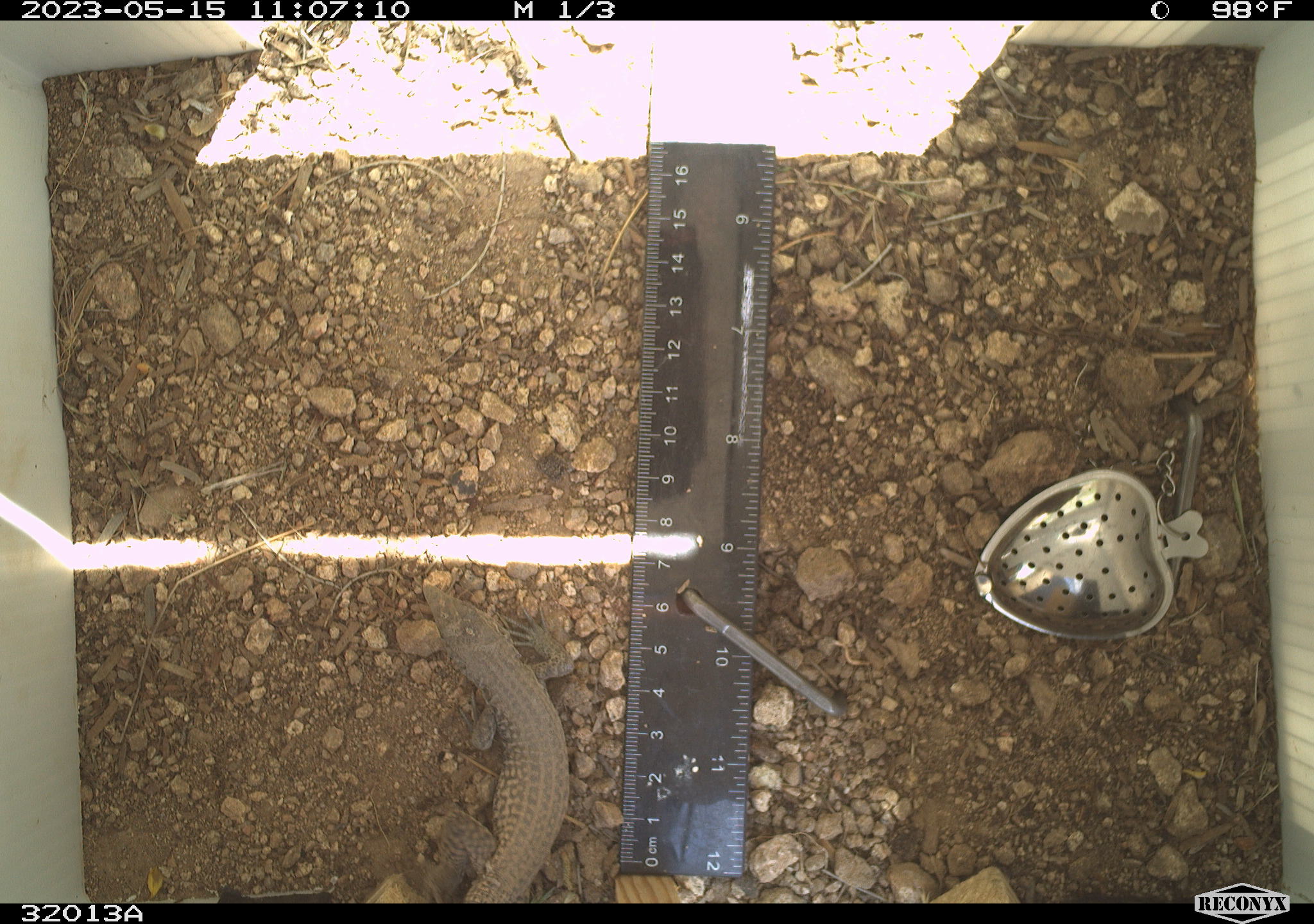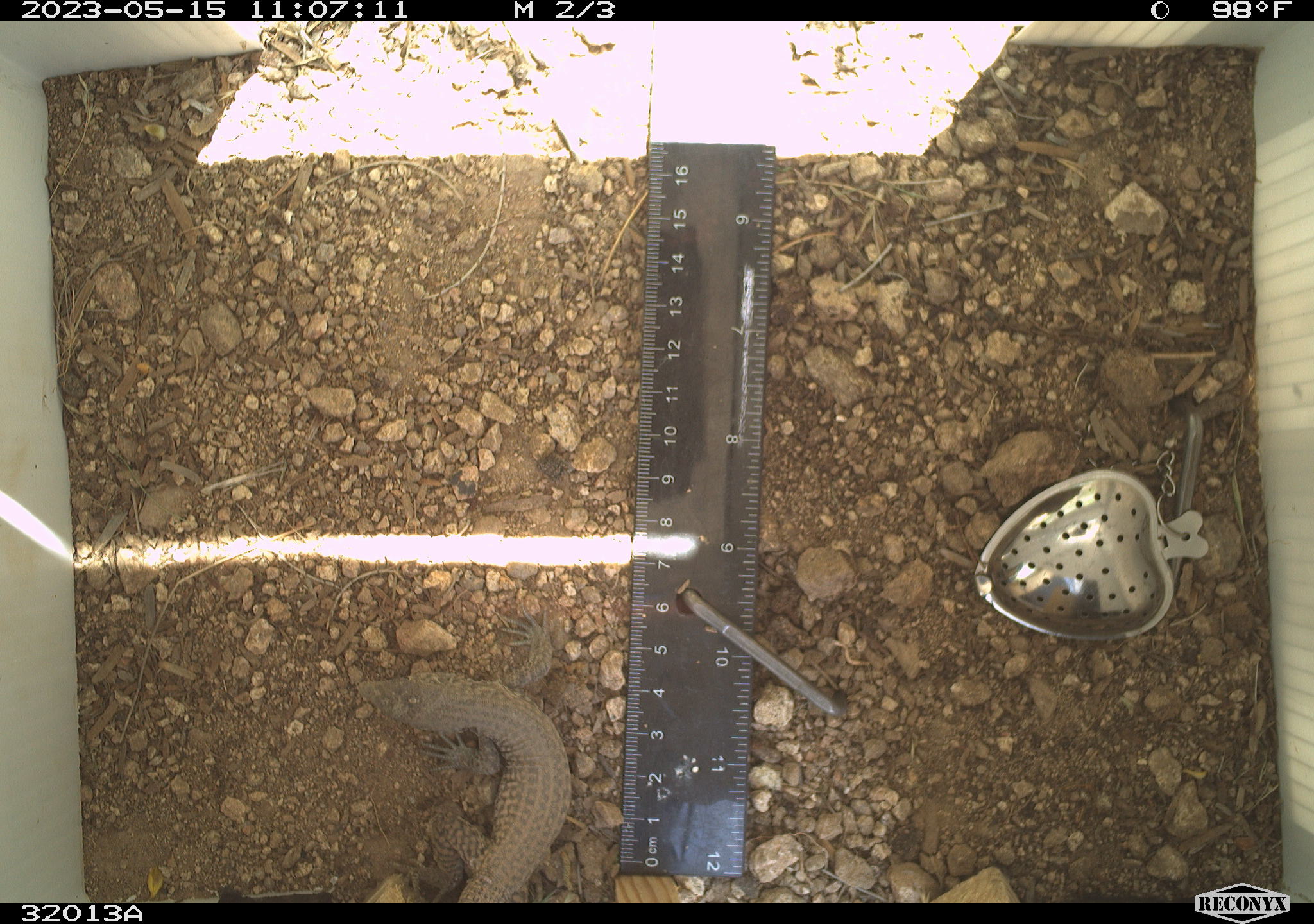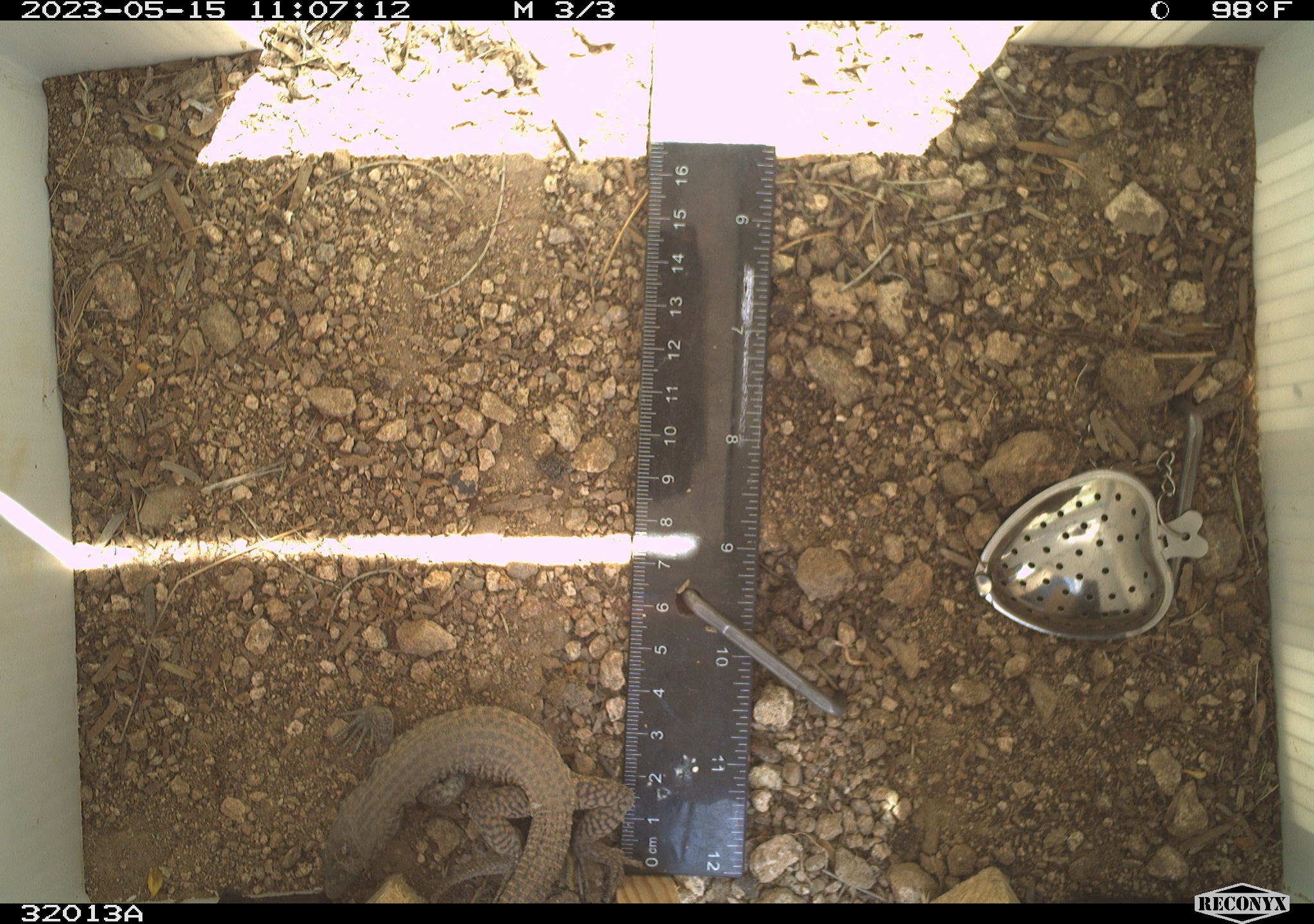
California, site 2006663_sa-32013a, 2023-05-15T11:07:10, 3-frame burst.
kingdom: Animalia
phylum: Chordata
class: Reptilia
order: Squamata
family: Teiidae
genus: Aspidoscelis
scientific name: Aspidoscelis tigris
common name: western whiptail